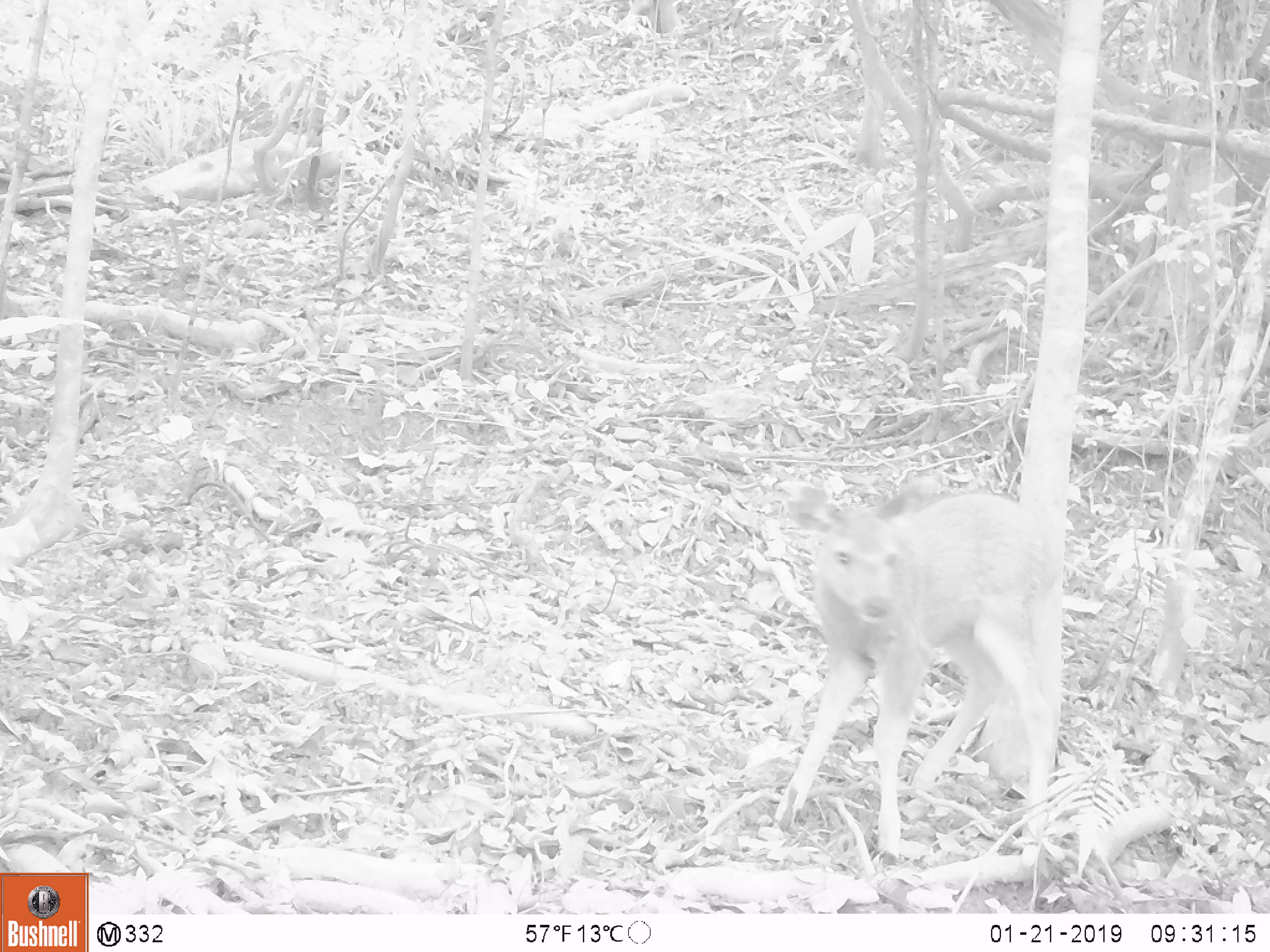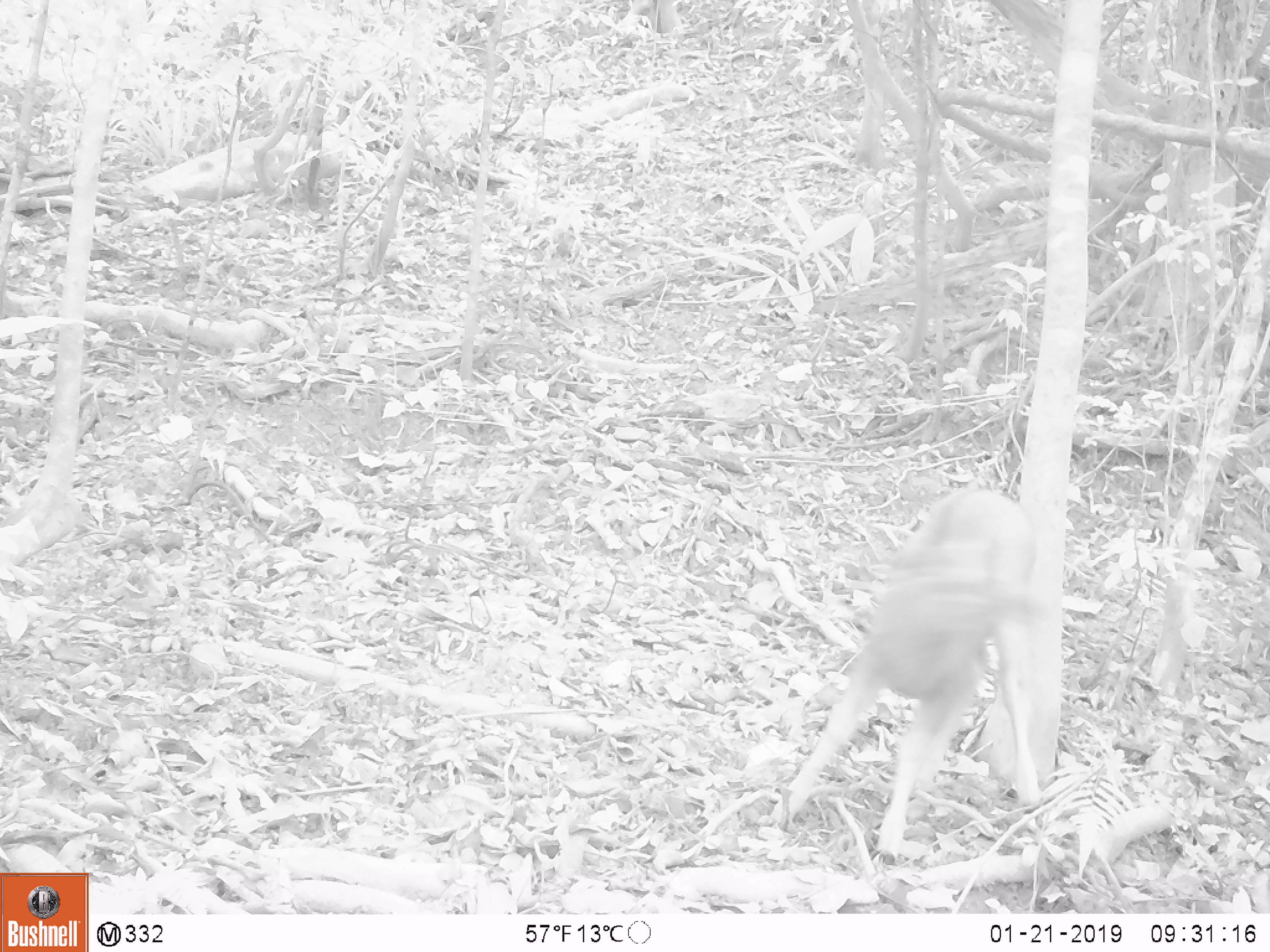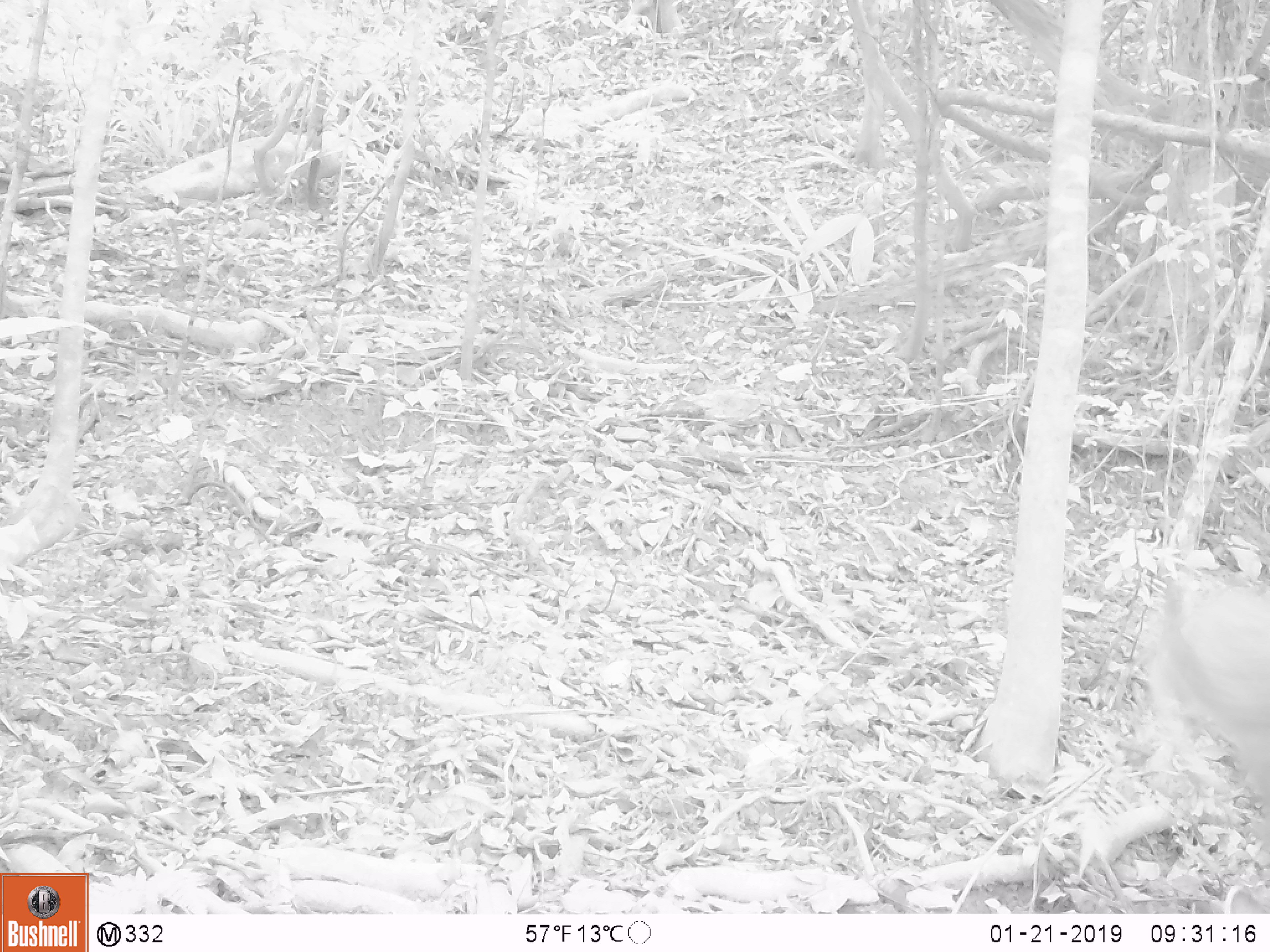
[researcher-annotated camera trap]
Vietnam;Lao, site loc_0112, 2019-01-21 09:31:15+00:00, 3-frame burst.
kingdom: Animalia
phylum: Chordata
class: Mammalia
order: Artiodactyla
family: Cervidae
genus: Rusa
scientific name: Rusa unicolor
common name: sambar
Sambar (Rusa unicolor). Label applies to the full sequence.